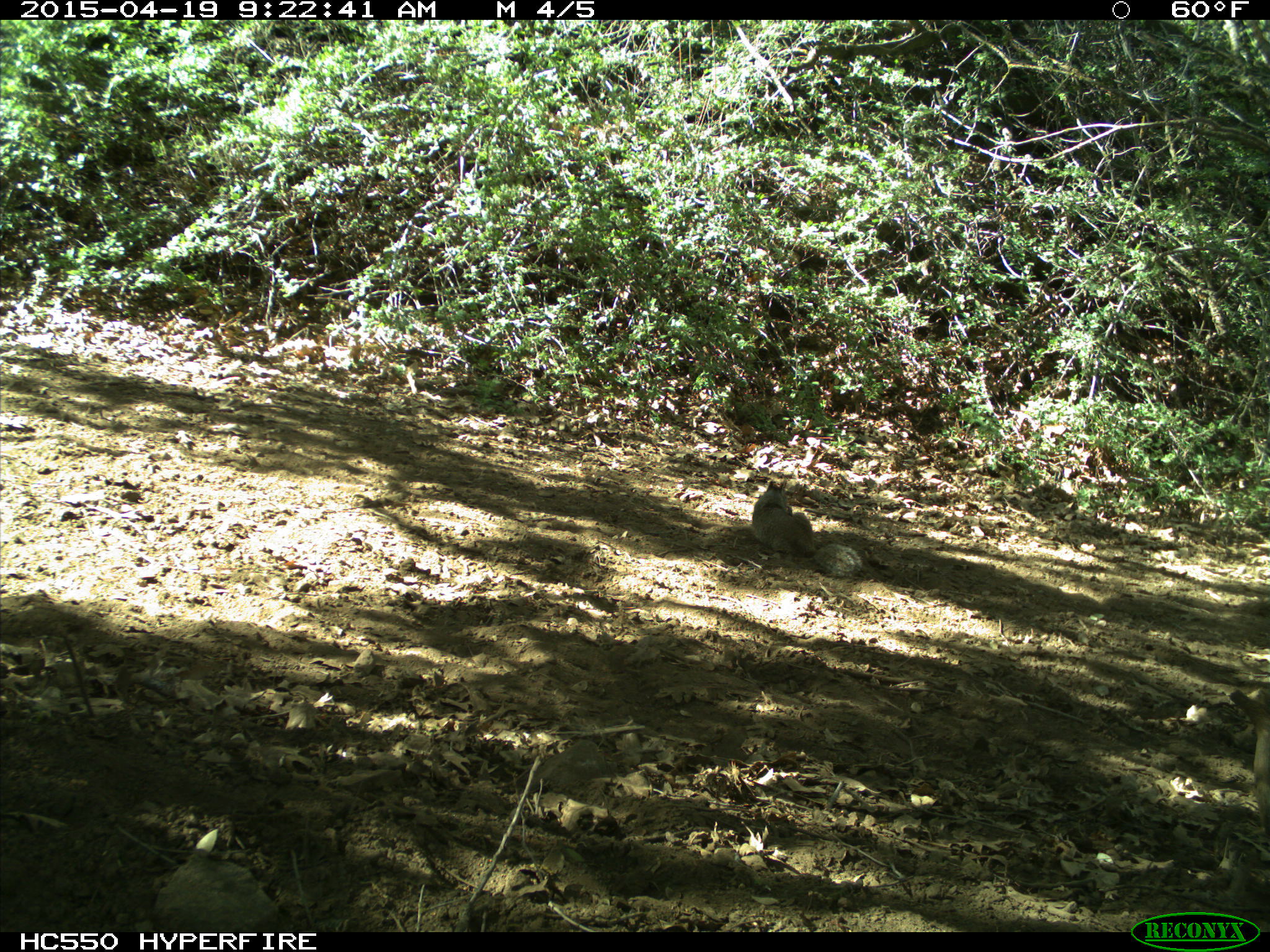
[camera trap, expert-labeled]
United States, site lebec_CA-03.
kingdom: Animalia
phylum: Chordata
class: Mammalia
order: Rodentia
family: Sciuridae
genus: Otospermophilus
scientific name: Otospermophilus beecheyi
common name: california ground squirrel